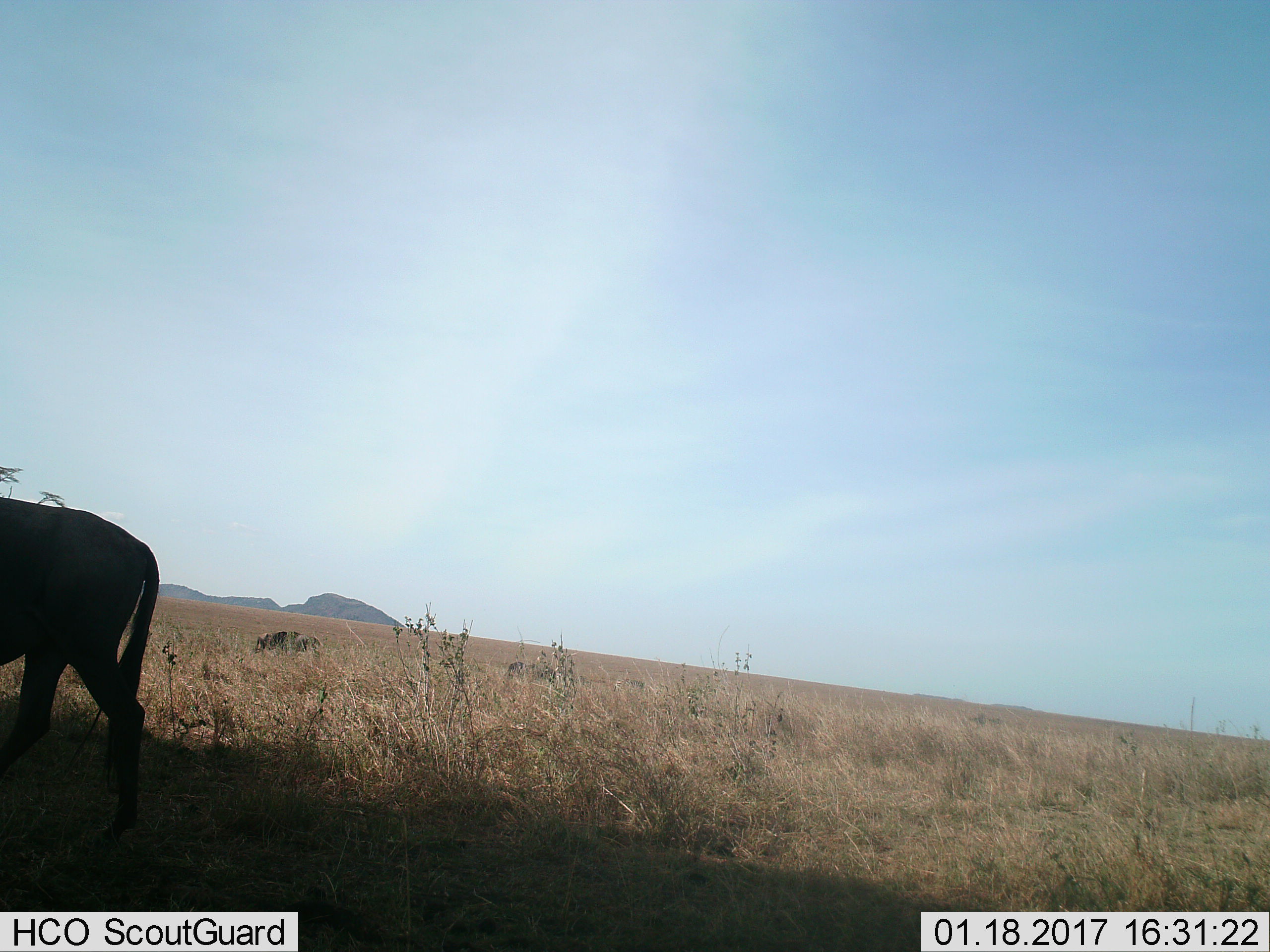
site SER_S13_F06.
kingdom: Animalia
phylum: Chordata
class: Mammalia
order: Artiodactyla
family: Bovidae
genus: Connochaetes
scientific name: Connochaetes taurinus taurinus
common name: blue wildebeest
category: wildebeestblue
Wildebeestblue (blue wildebeest) (Connochaetes taurinus taurinus), count 3. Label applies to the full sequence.